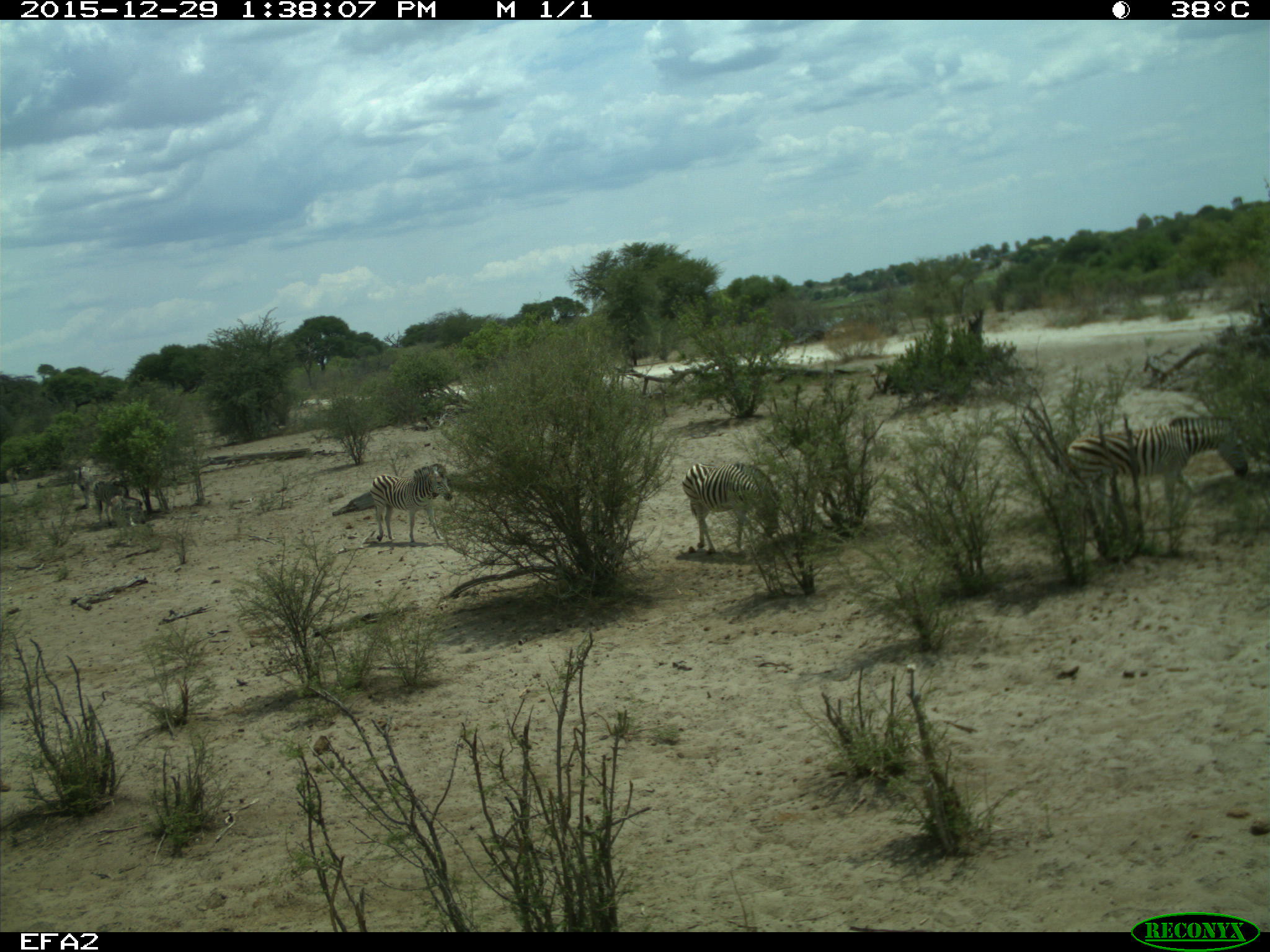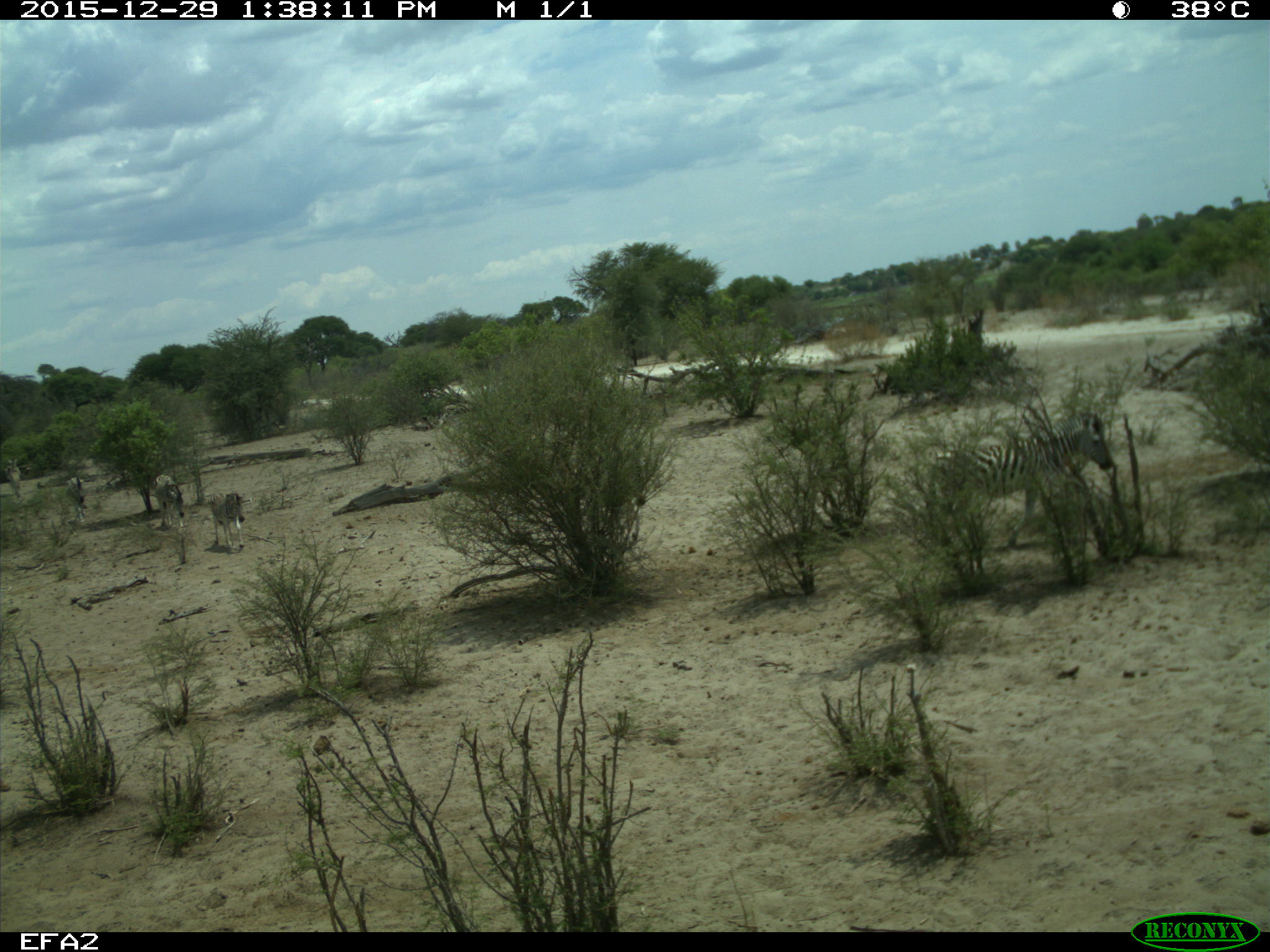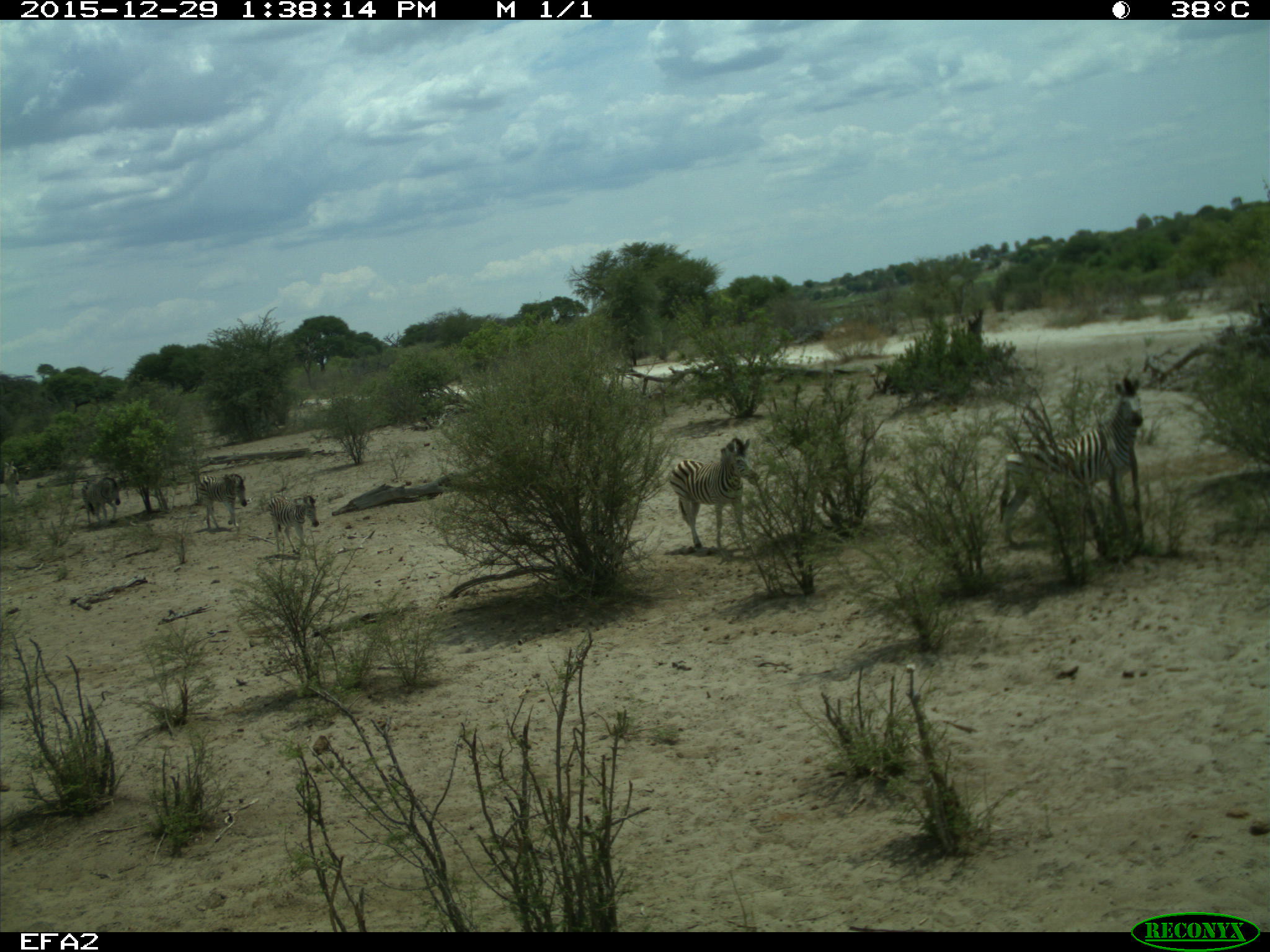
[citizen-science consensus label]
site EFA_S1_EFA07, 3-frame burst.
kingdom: Animalia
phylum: Chordata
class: Mammalia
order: Perissodactyla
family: Equidae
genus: Equus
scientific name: Equus quagga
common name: plains zebra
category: zebraplains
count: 5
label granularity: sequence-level